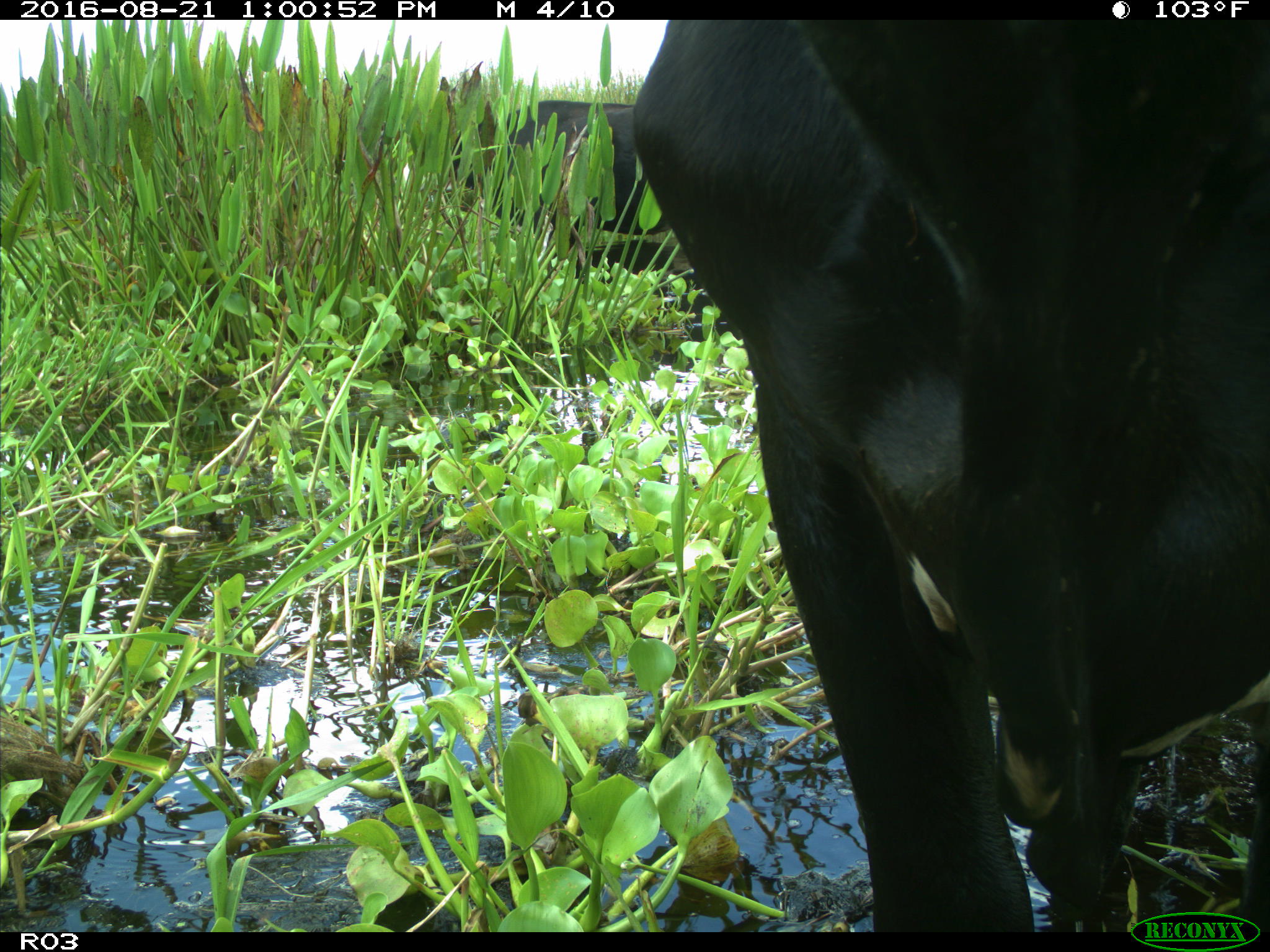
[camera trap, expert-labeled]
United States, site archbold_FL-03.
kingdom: Animalia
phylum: Chordata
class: Mammalia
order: Artiodactyla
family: Bovidae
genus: Bos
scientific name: Bos taurus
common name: domestic cow